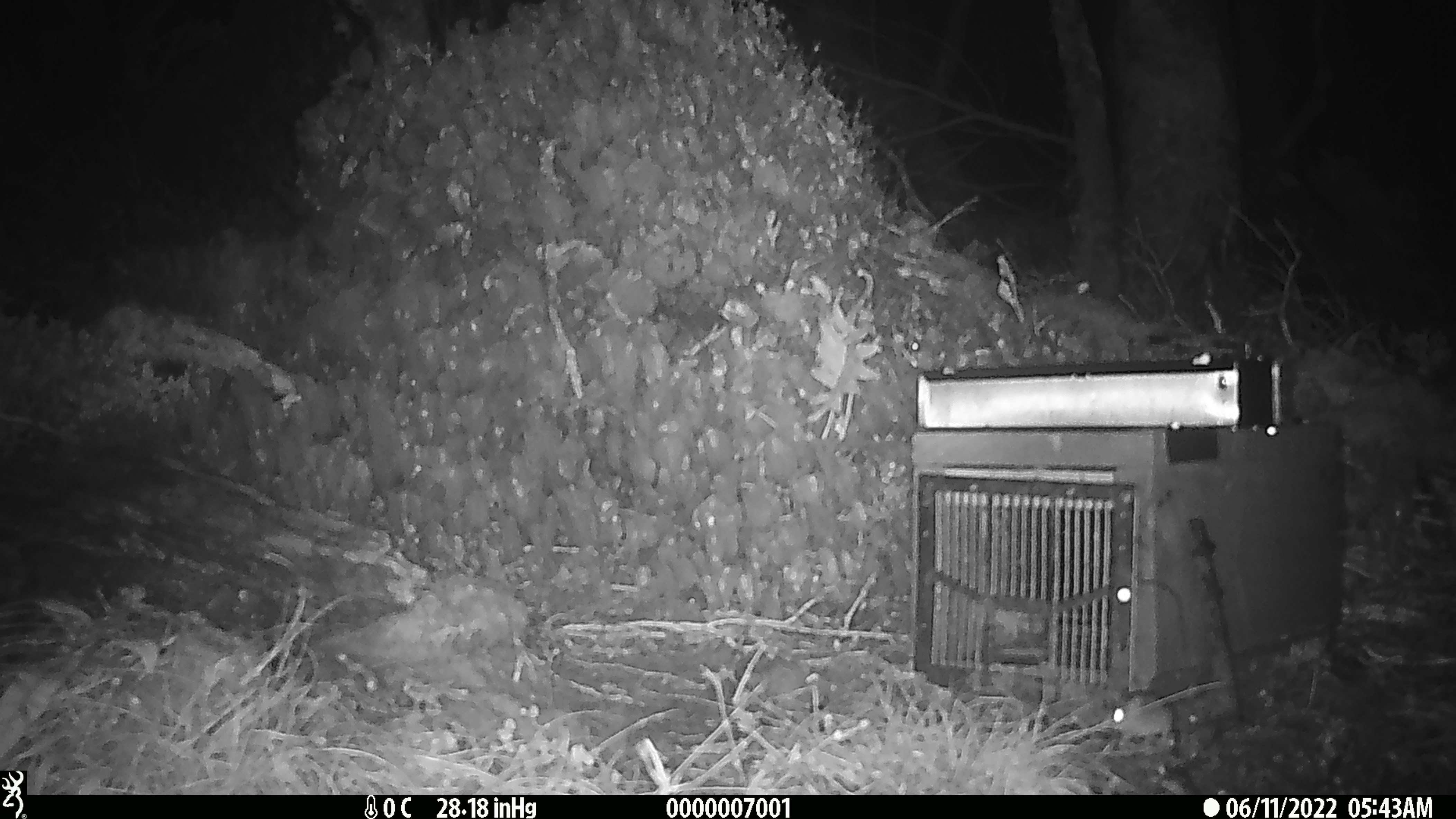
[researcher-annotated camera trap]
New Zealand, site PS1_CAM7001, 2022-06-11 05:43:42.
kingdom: Animalia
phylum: Chordata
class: Mammalia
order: Rodentia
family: Muridae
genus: Mus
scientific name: Mus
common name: mouse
Mouse (Mus).